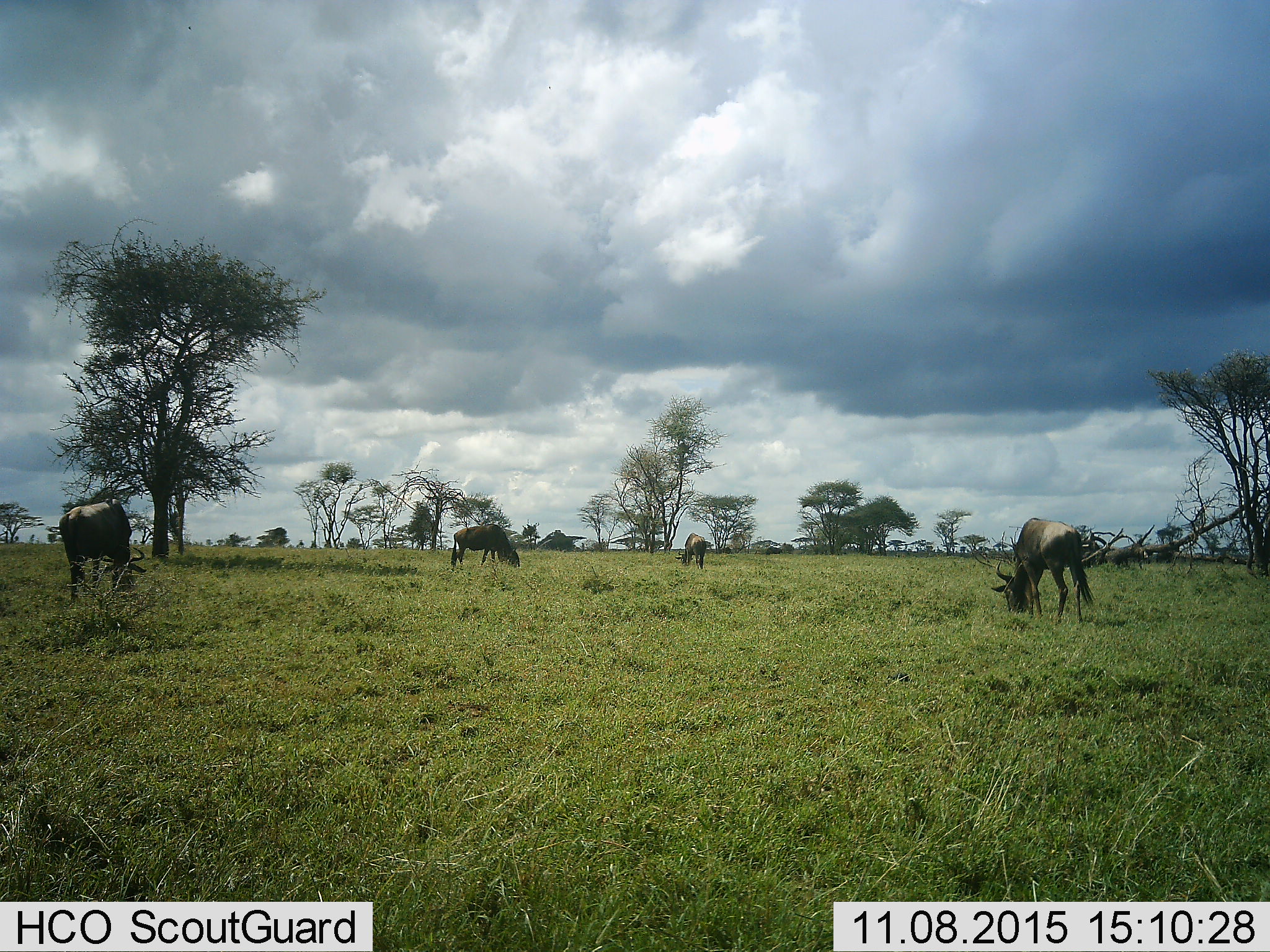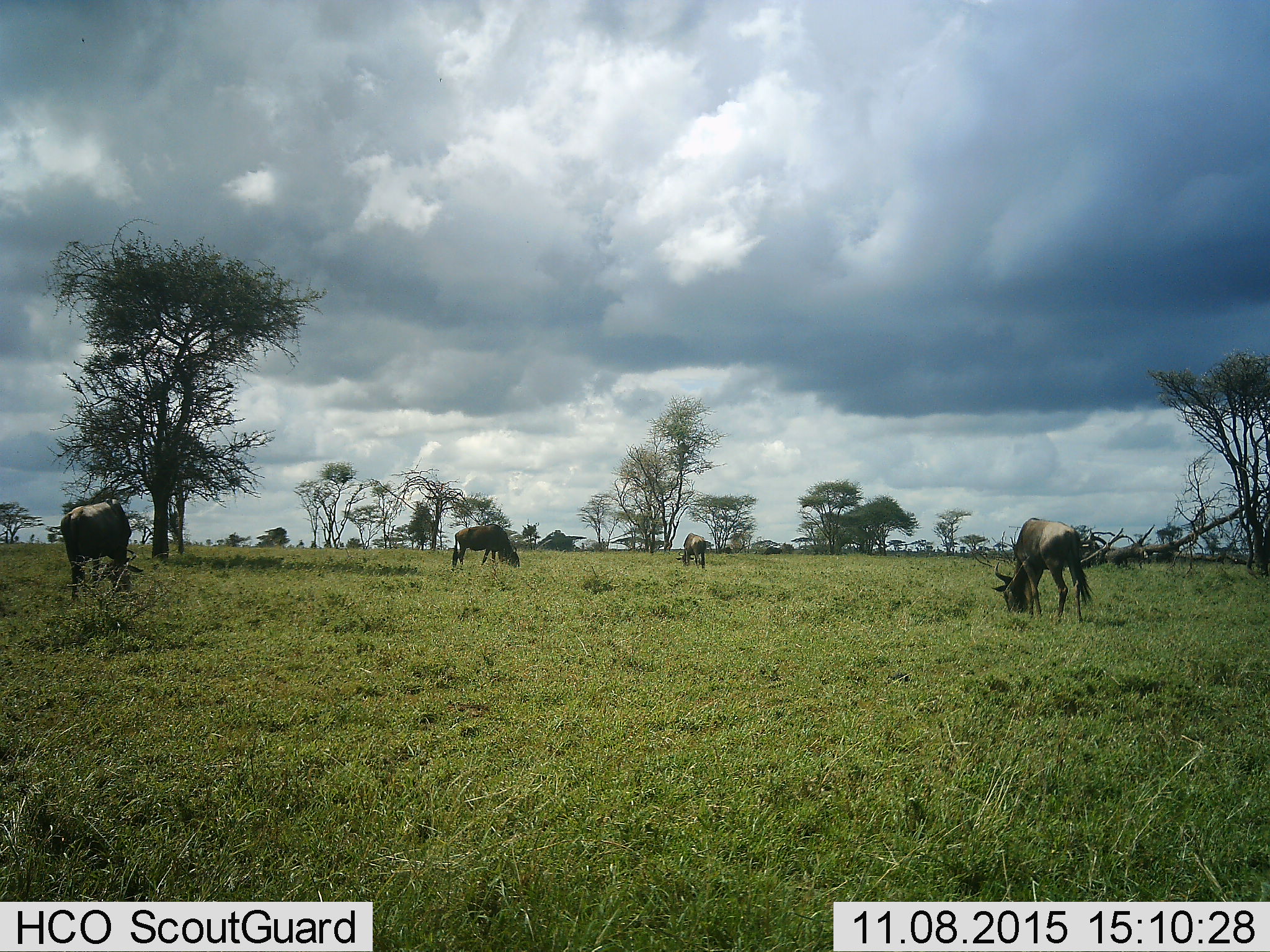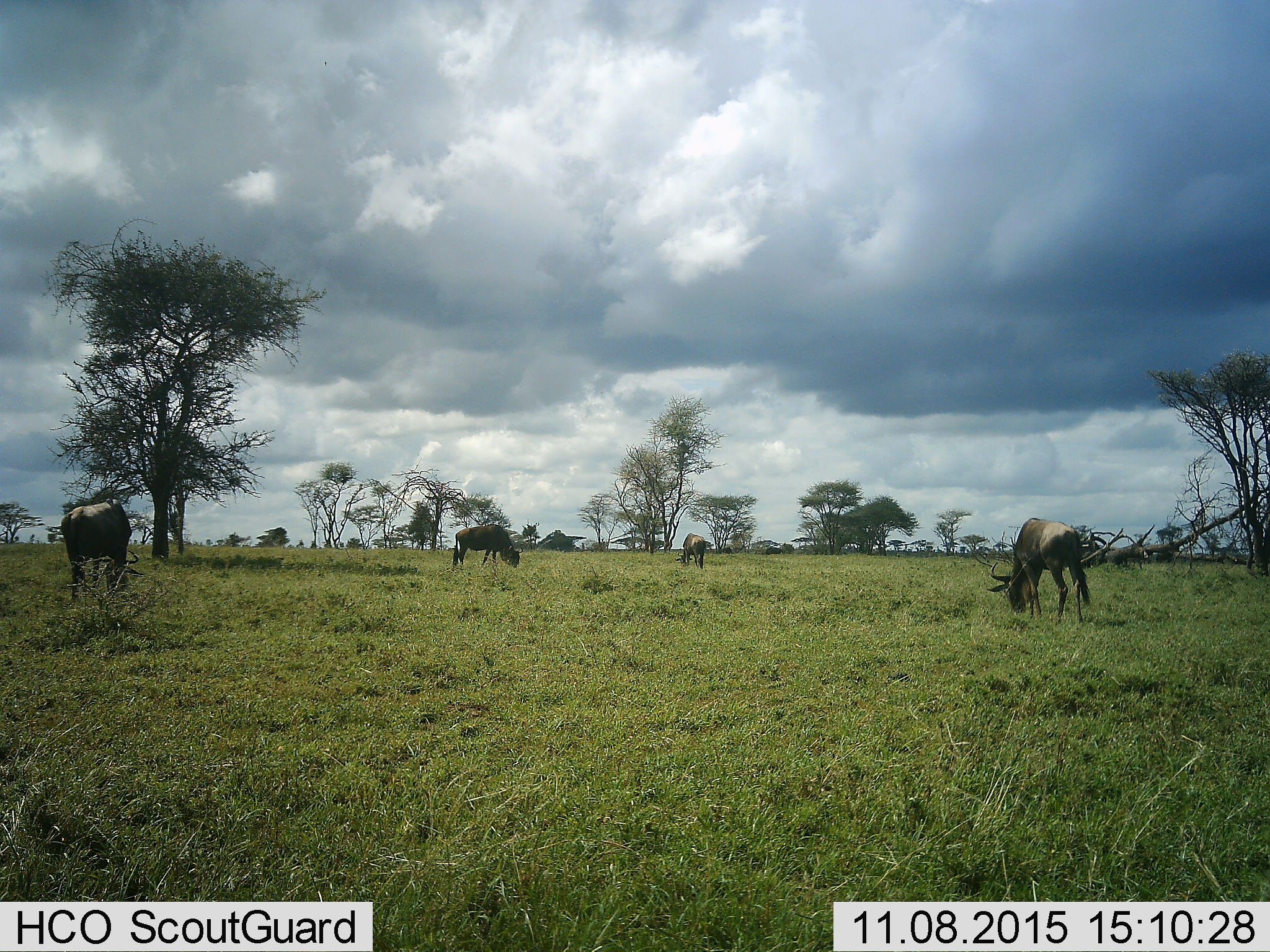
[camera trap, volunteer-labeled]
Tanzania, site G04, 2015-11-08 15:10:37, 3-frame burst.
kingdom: Animalia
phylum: Chordata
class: Mammalia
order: Artiodactyla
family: Bovidae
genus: Connochaetes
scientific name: Connochaetes taurinus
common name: blue wildebeest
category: wildebeest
Wildebeest (blue wildebeest) (Connochaetes taurinus), count 4. Behavior (volunteer vote fractions): standing 28%, resting 0%, moving 6%, interacting 0%. Young present (vote fraction): 0%. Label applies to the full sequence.